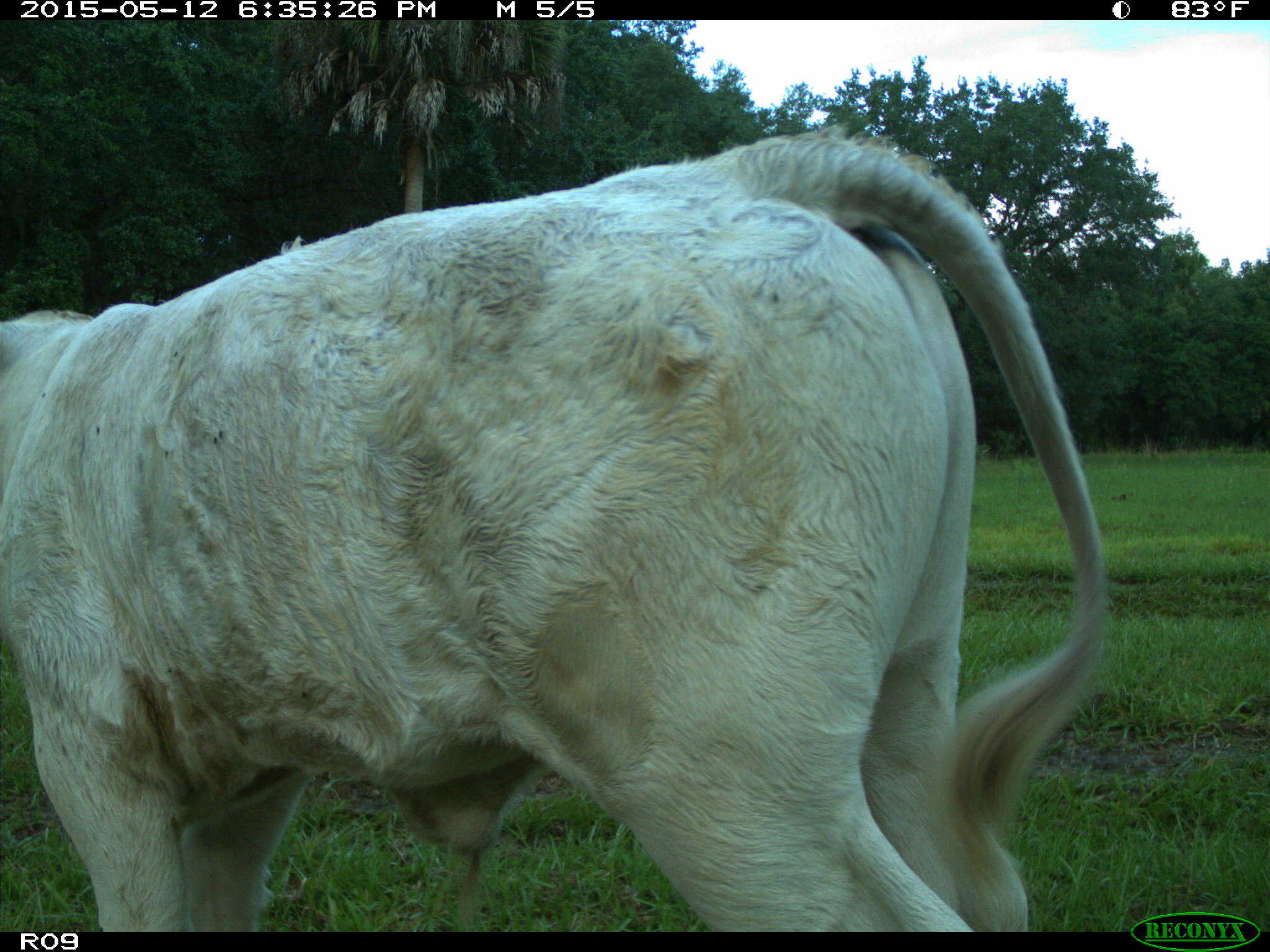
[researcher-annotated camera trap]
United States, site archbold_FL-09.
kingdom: Animalia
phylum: Chordata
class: Mammalia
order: Artiodactyla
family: Bovidae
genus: Bos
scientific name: Bos taurus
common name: domestic cow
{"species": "Bos taurus (domestic cow)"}